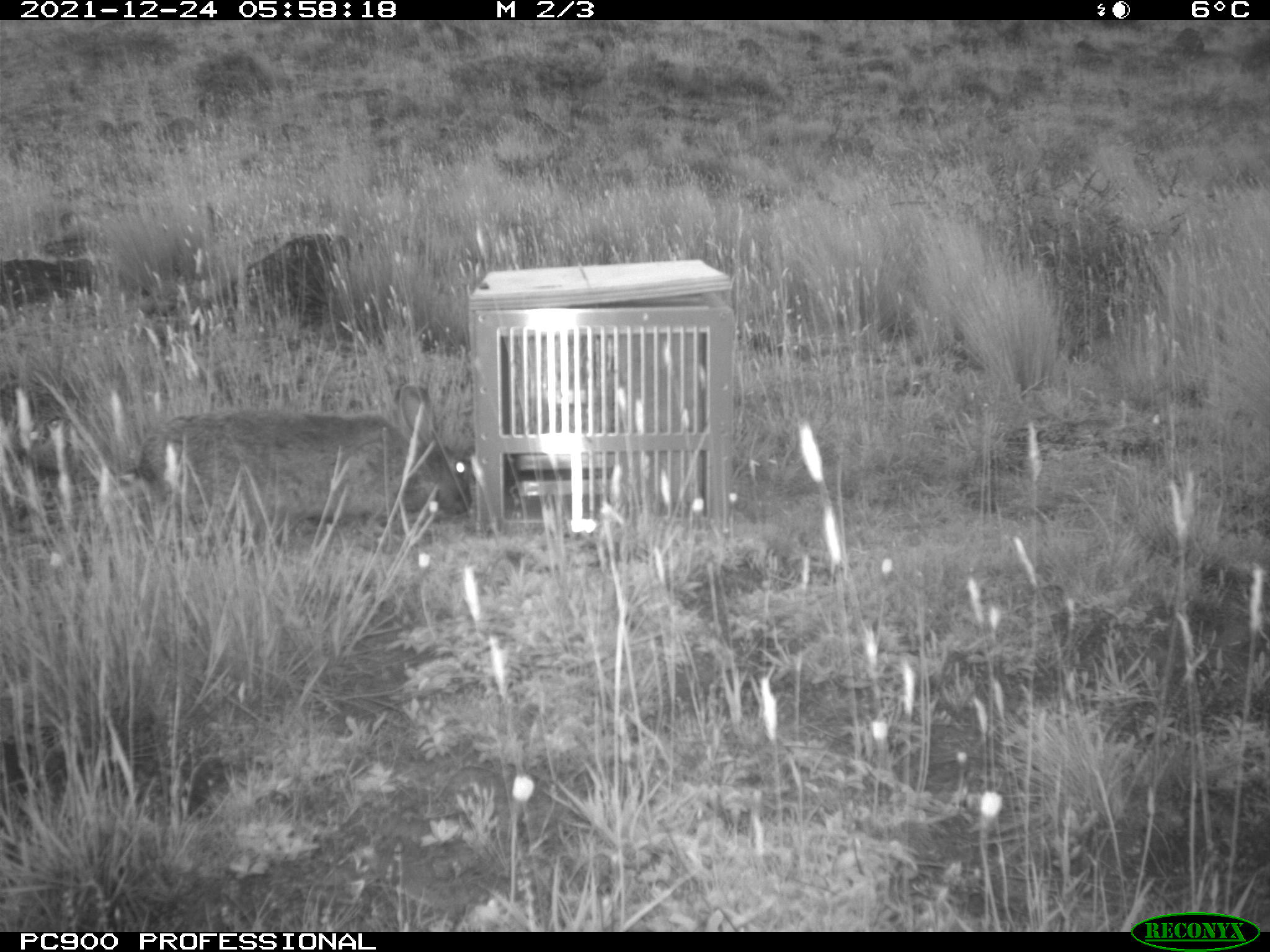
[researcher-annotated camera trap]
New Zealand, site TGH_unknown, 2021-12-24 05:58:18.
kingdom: Animalia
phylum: Chordata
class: Mammalia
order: Lagomorpha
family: Leporidae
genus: Oryctolagus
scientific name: Oryctolagus cuniculus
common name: european rabbit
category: rabbit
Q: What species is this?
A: Rabbit (european rabbit) (Oryctolagus cuniculus).